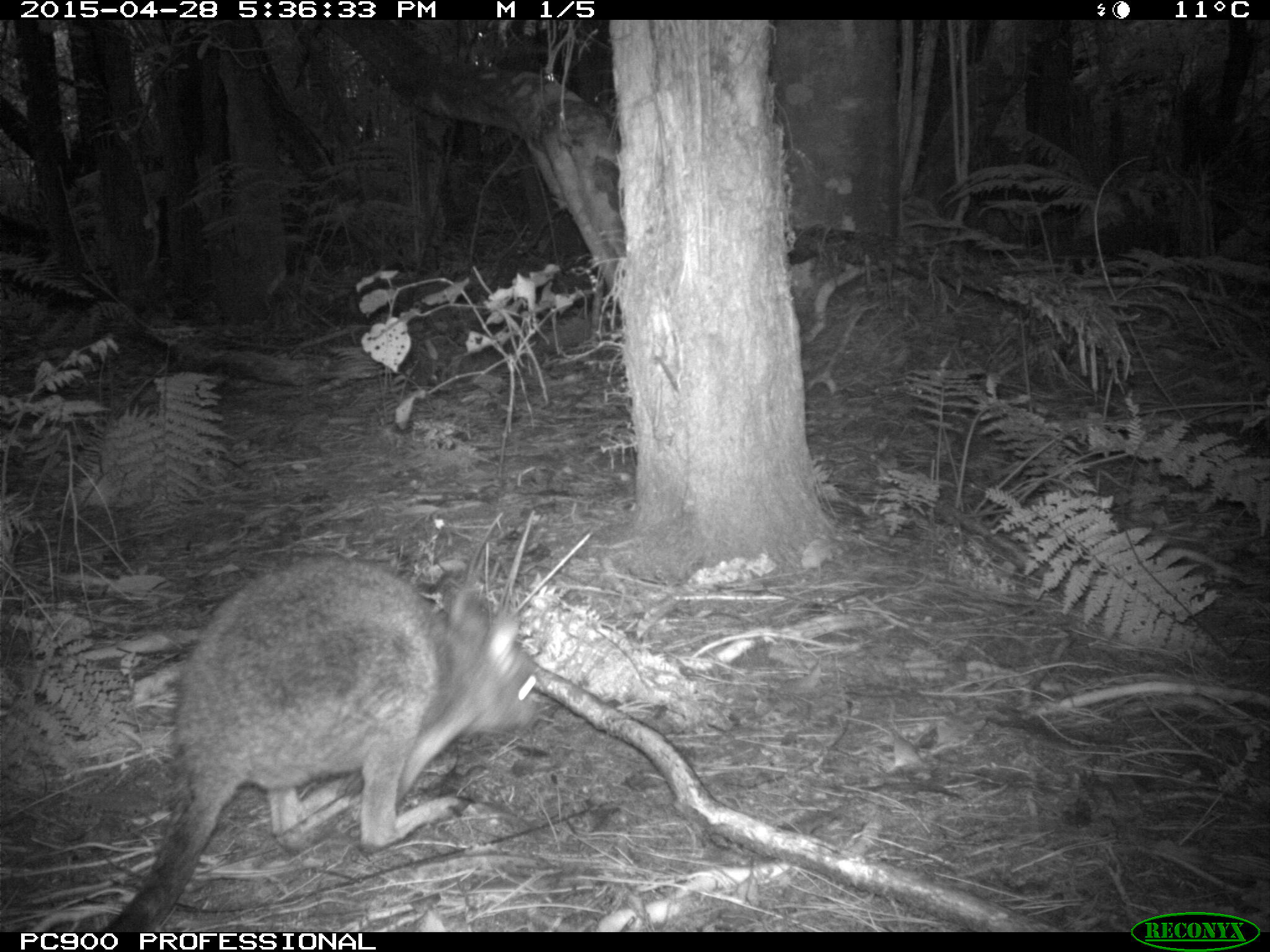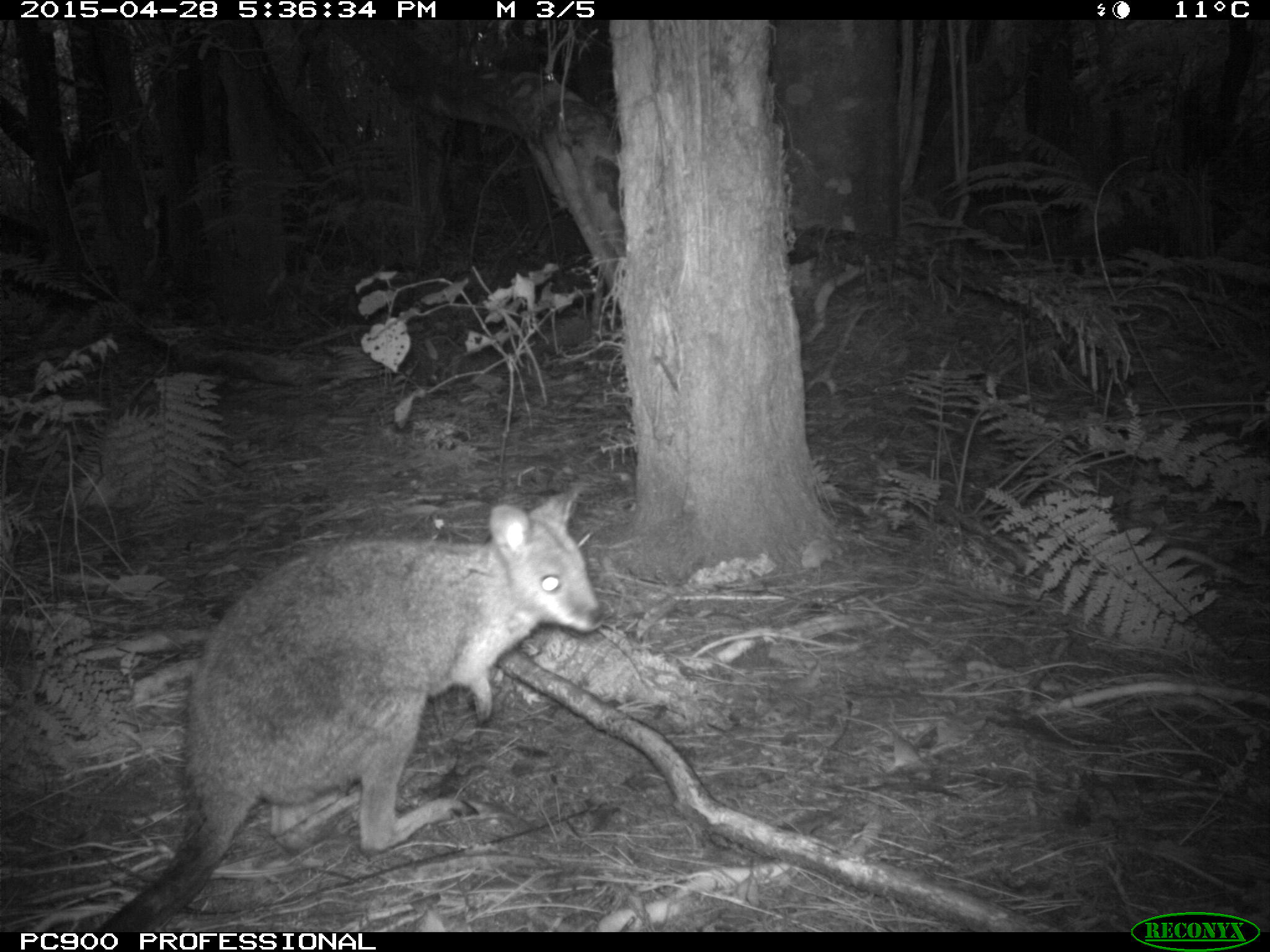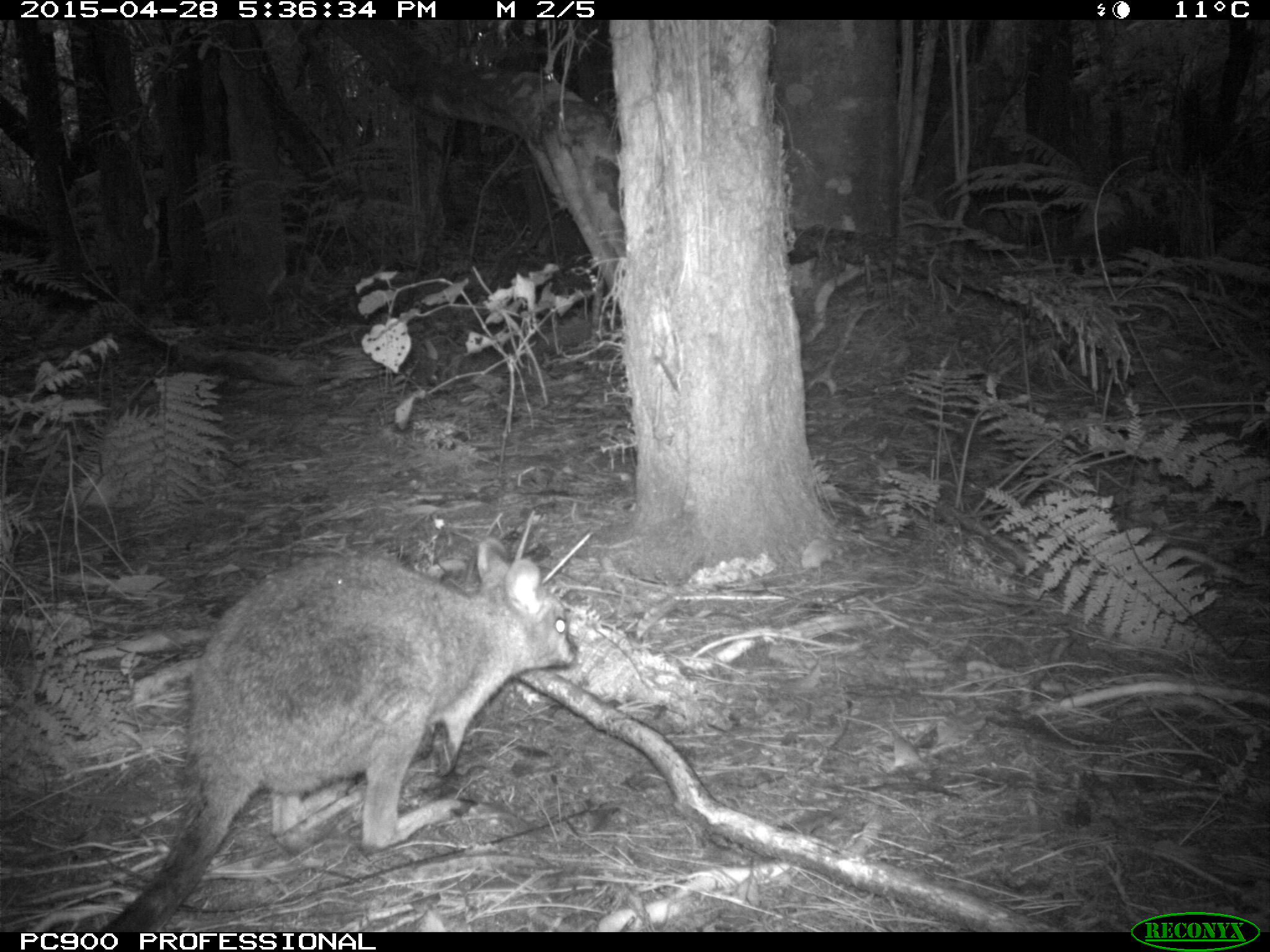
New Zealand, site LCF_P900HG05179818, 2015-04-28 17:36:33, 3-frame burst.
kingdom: Animalia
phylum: Chordata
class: Mammalia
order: Diprotodontia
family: Macropodidae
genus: Notamacropus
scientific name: Notamacropus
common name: wallaby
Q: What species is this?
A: Wallaby (Notamacropus).